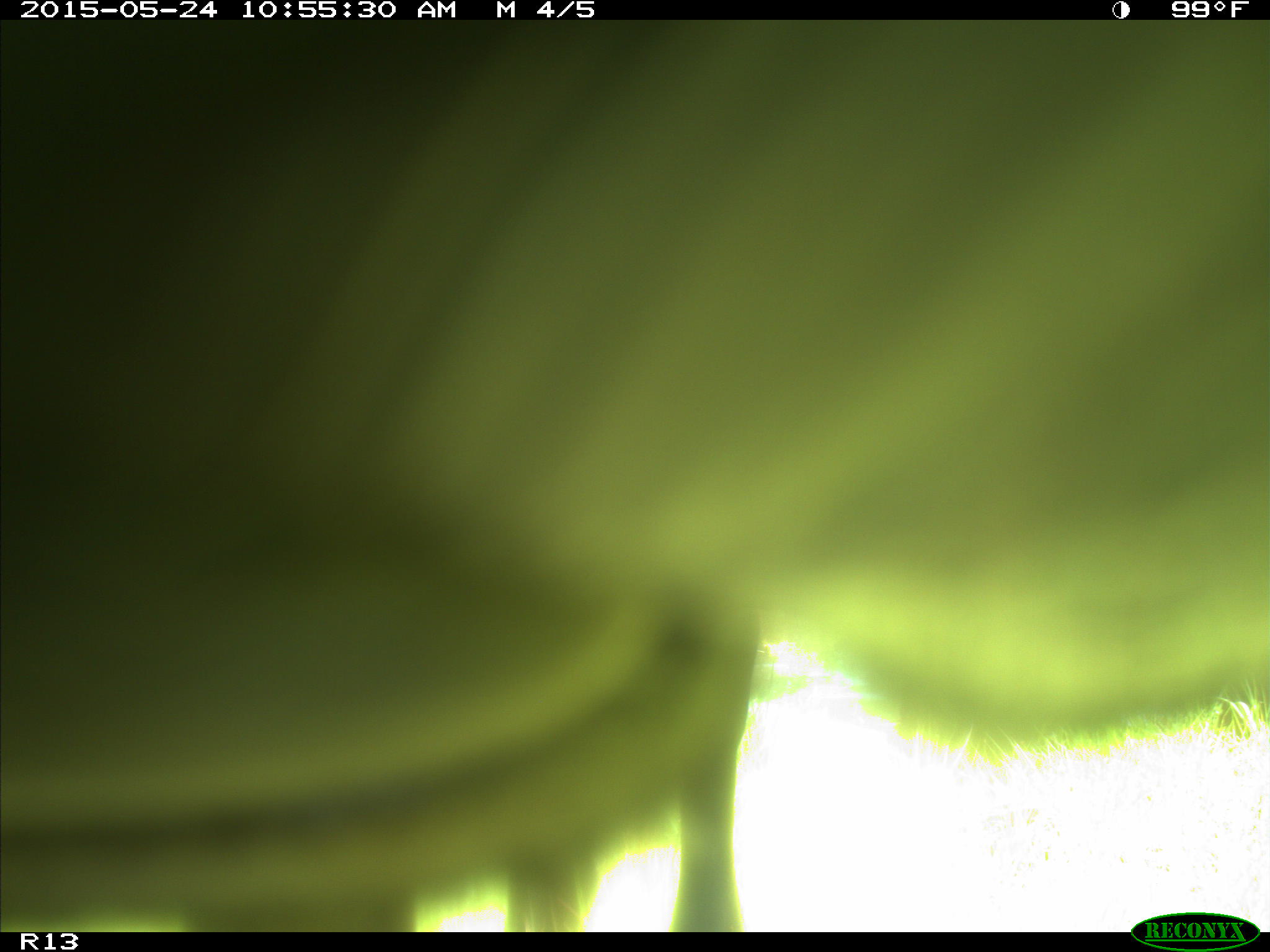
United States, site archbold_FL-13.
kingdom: Animalia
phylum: Chordata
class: Mammalia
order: Artiodactyla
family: Bovidae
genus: Bos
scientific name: Bos taurus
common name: domestic cow